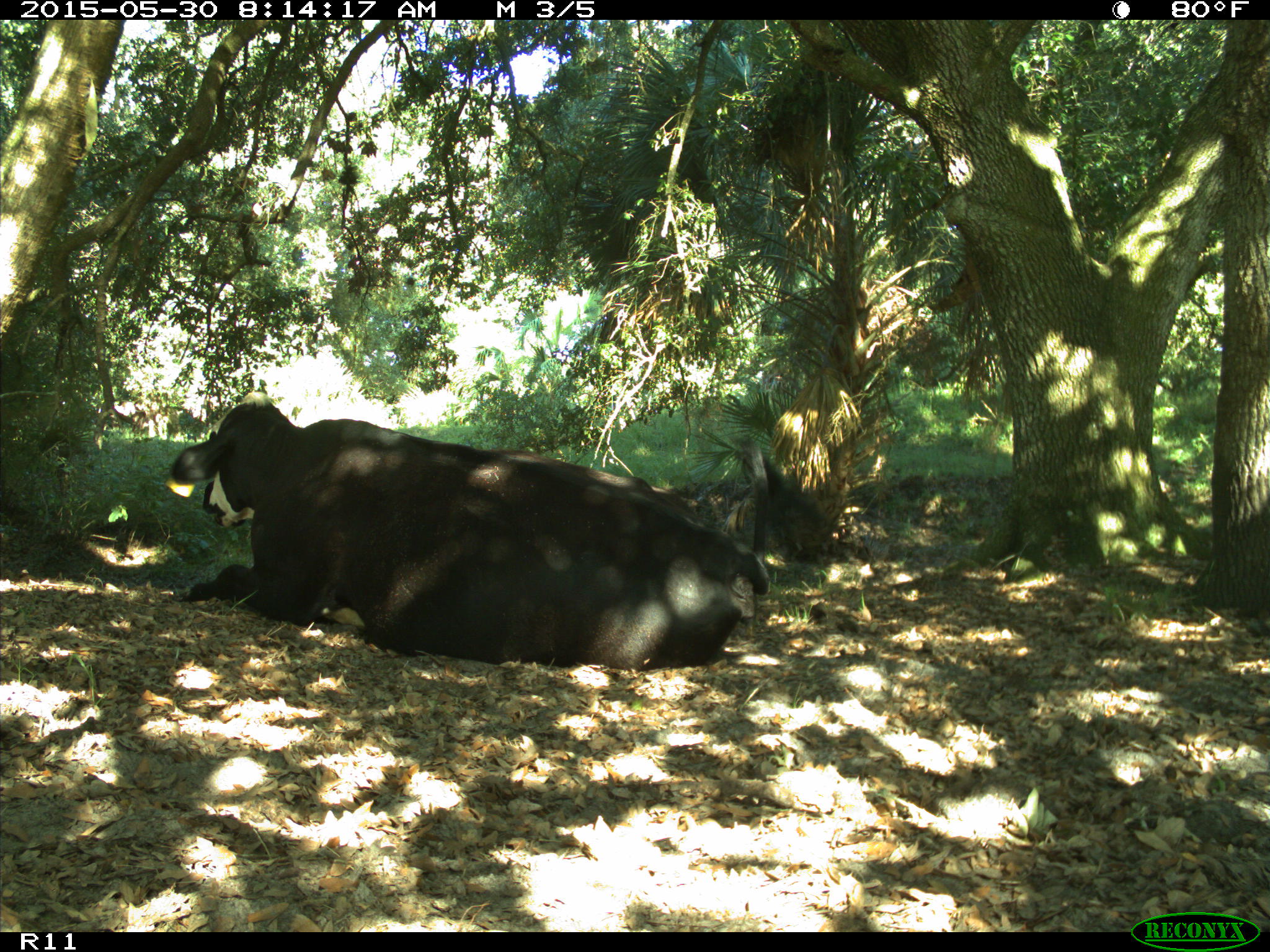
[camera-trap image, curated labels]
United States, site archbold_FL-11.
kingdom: Animalia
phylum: Chordata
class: Mammalia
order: Artiodactyla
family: Bovidae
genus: Bos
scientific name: Bos taurus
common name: domestic cow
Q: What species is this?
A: Bos taurus (domestic cow).